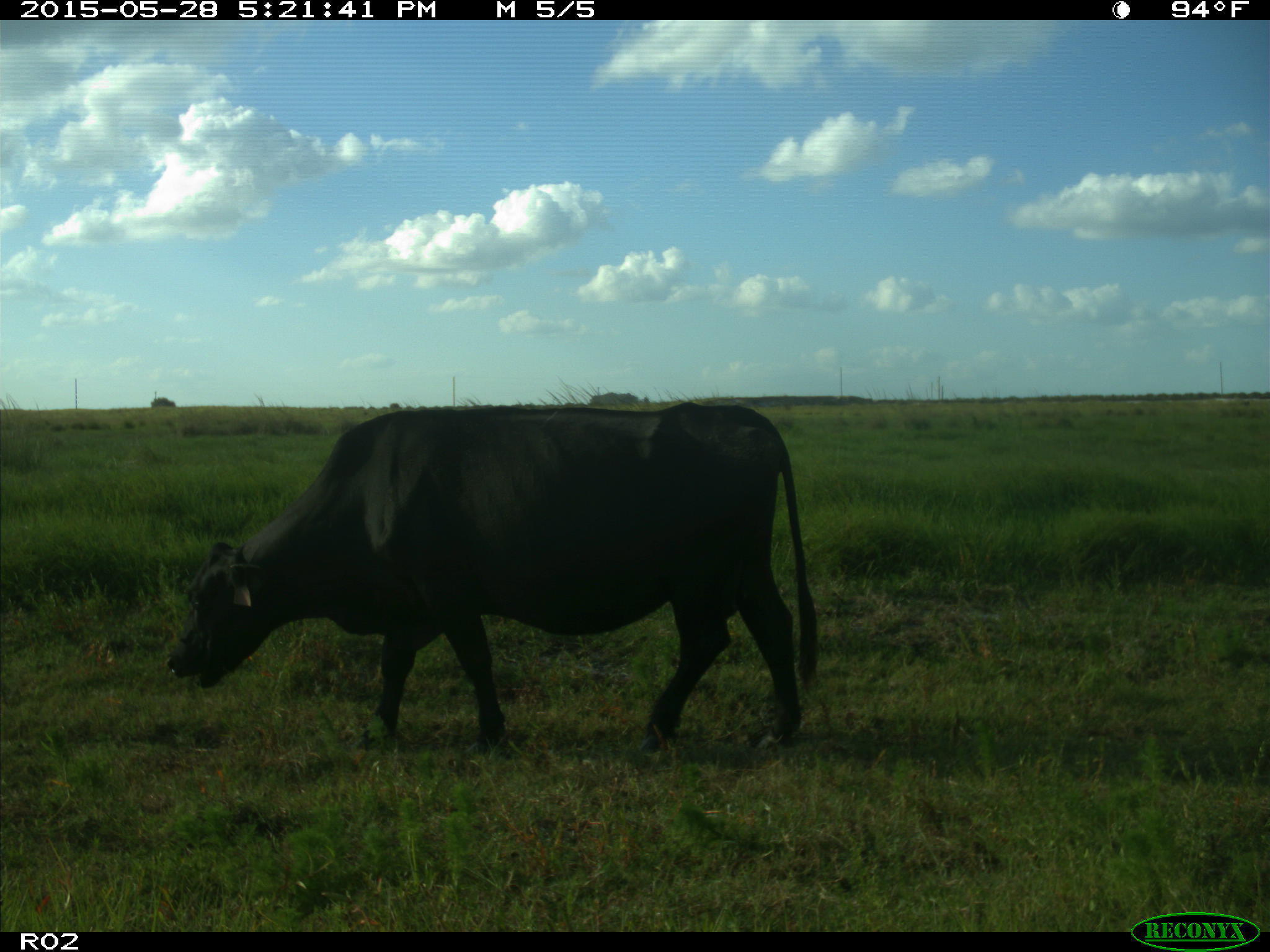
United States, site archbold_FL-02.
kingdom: Animalia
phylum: Chordata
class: Mammalia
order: Artiodactyla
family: Bovidae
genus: Bos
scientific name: Bos taurus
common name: domestic cow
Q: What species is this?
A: Bos taurus (domestic cow).